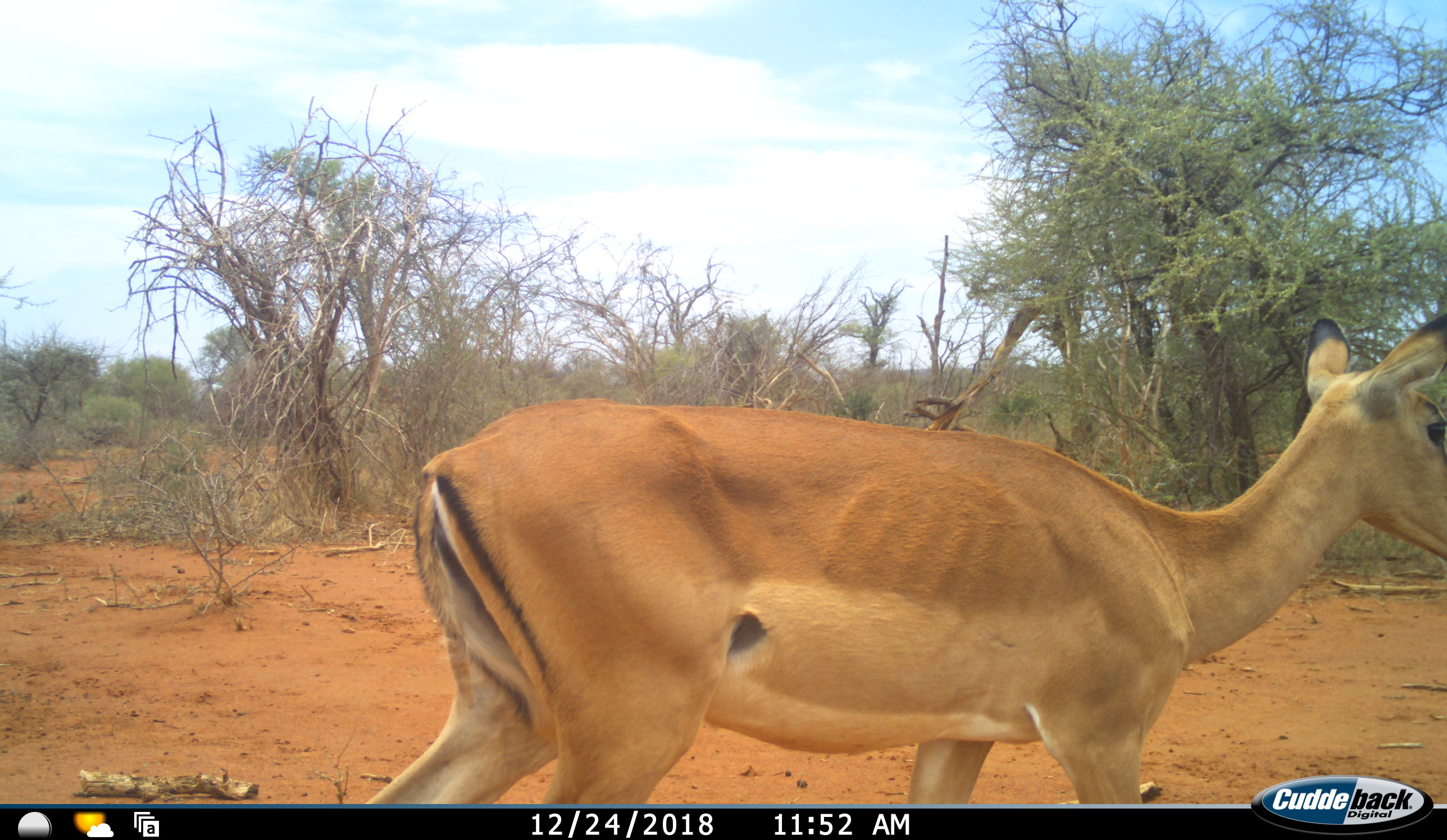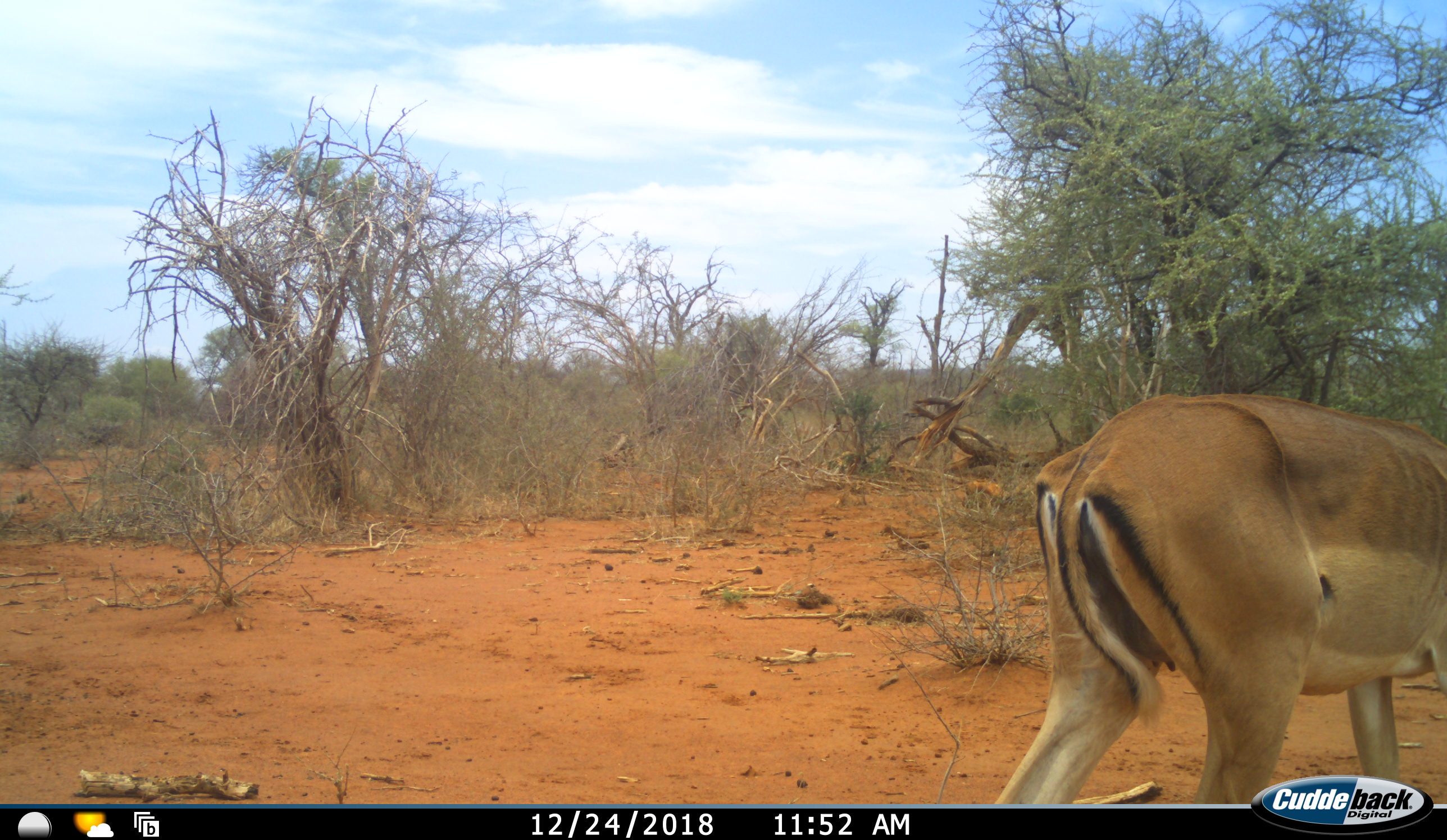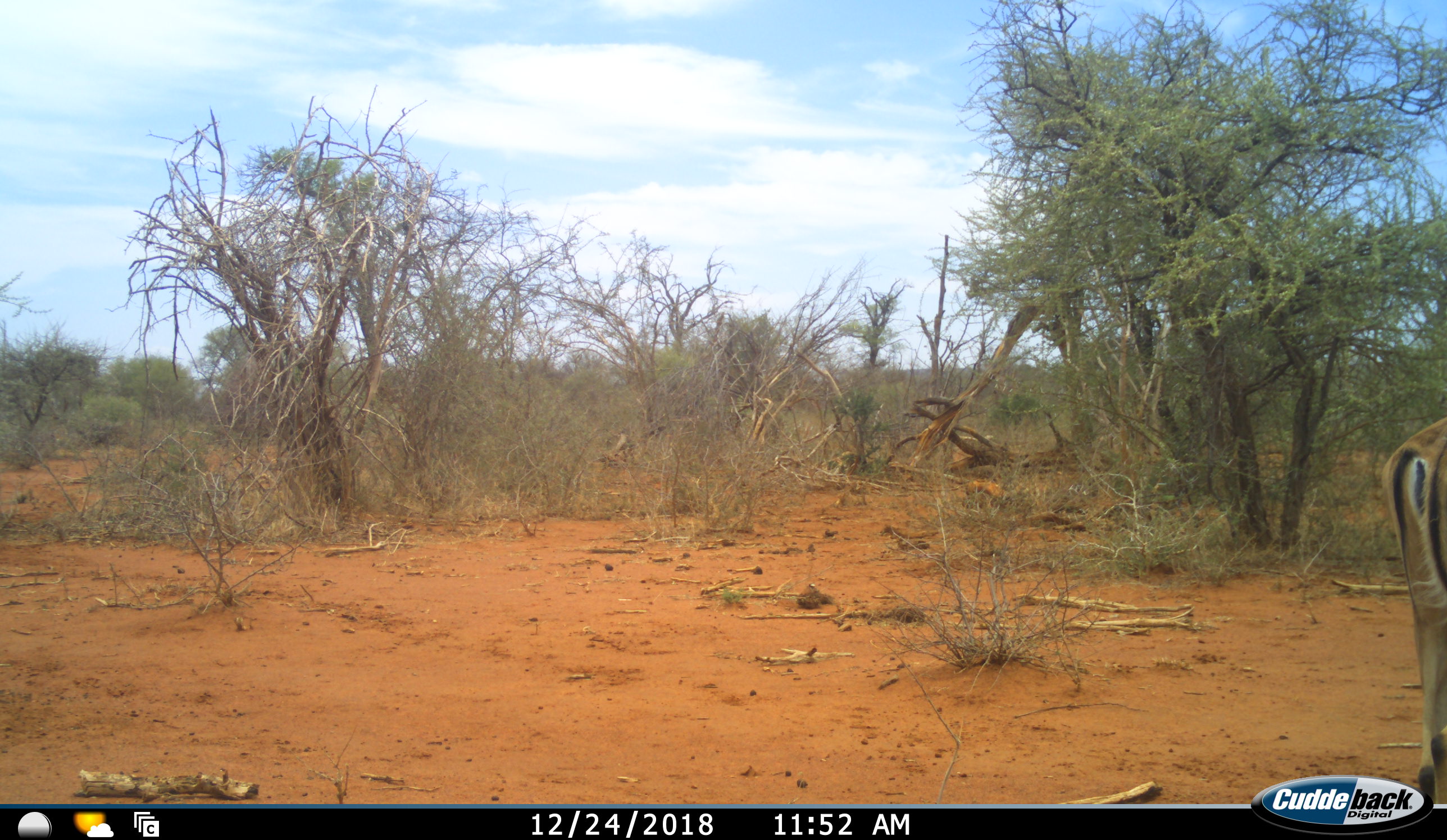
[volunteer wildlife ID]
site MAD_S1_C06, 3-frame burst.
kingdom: Animalia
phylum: Chordata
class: Mammalia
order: Artiodactyla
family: Bovidae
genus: Aepyceros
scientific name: Aepyceros melampus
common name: impala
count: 1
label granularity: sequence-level